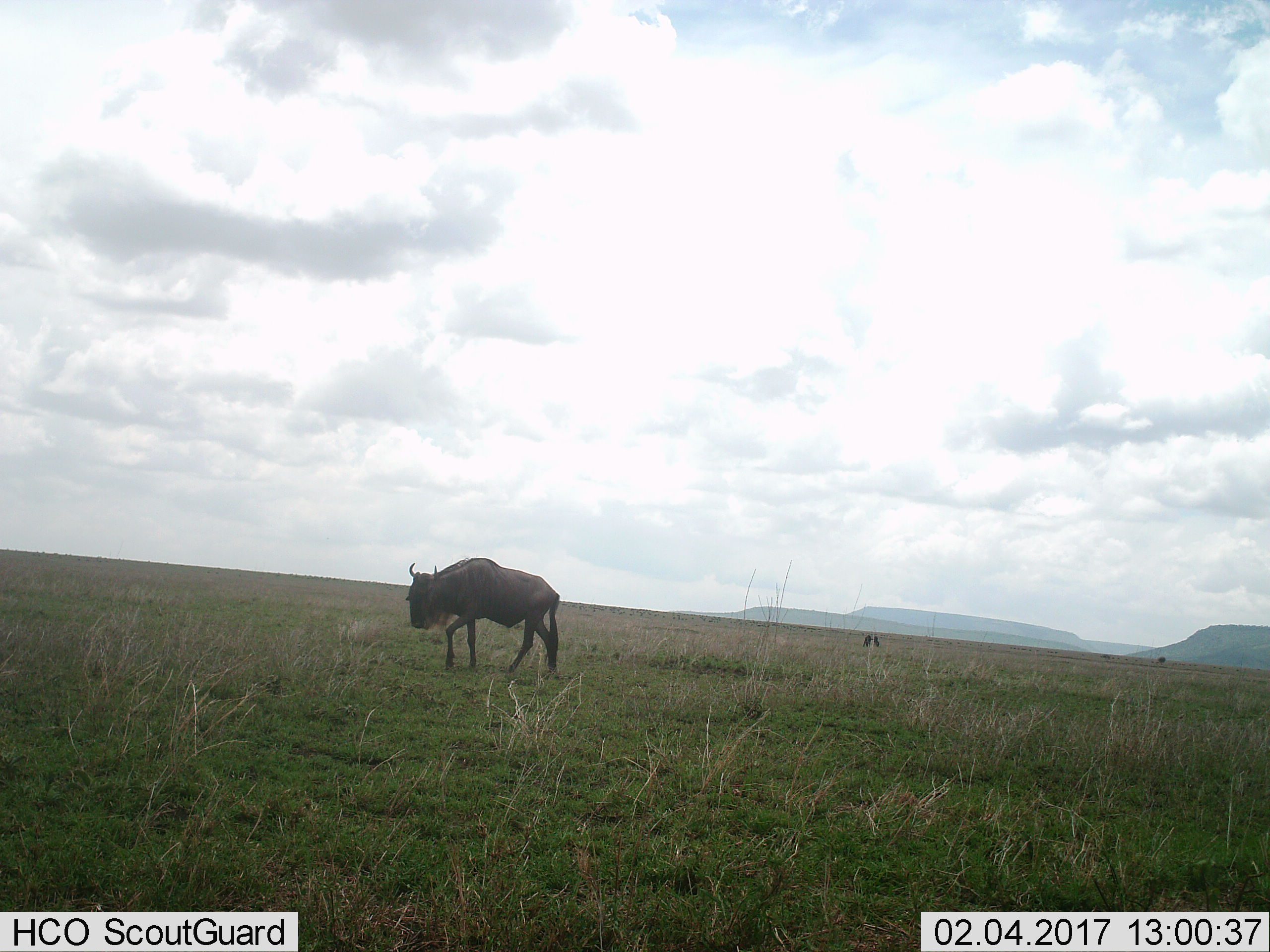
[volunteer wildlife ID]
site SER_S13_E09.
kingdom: Animalia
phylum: Chordata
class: Mammalia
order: Artiodactyla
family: Bovidae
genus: Connochaetes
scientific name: Connochaetes taurinus taurinus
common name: blue wildebeest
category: wildebeestblue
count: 1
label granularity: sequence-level